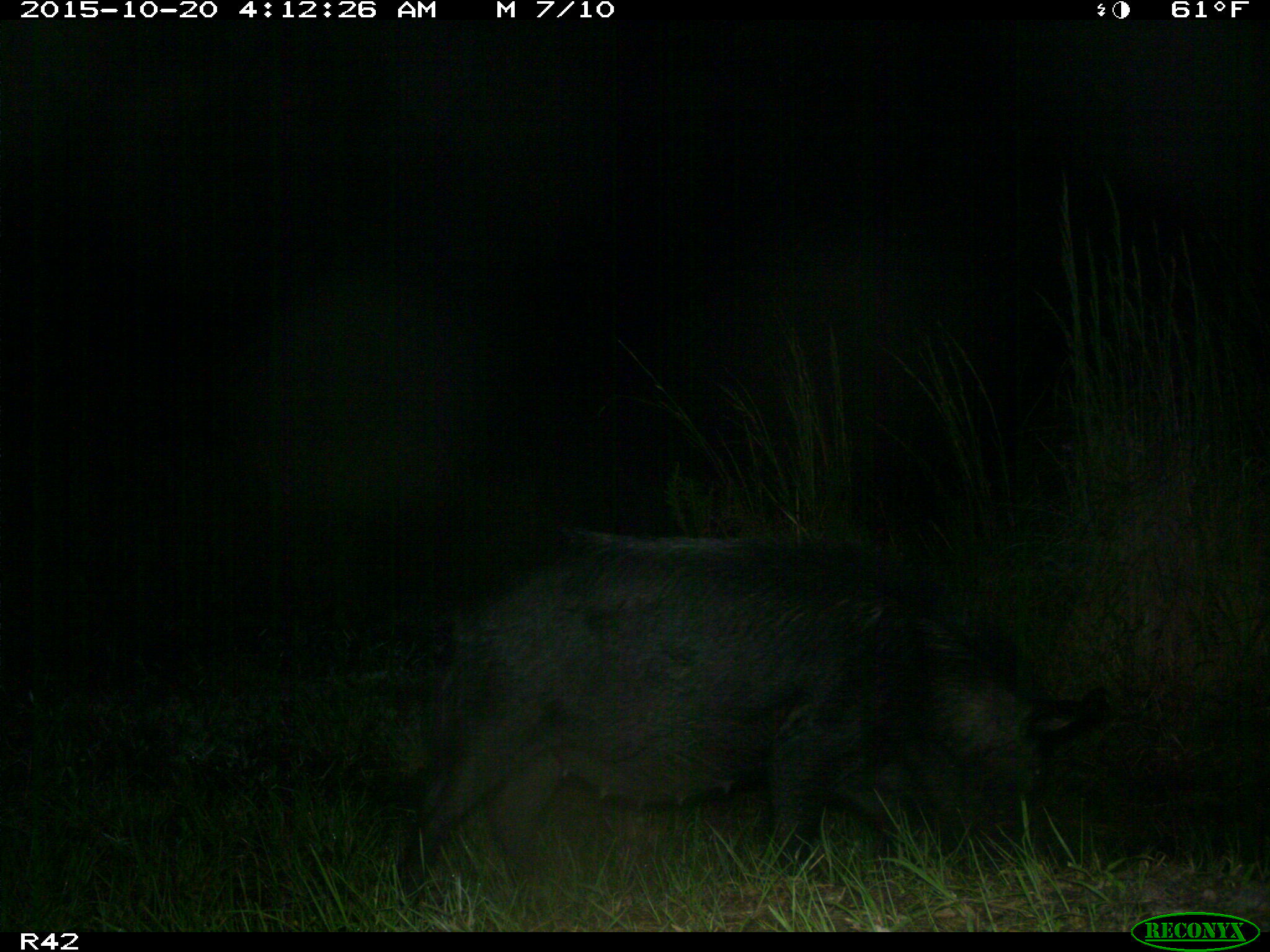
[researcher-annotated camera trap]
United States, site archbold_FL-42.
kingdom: Animalia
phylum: Chordata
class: Mammalia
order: Artiodactyla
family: Suidae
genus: Sus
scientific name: Sus scrofa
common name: wild boar